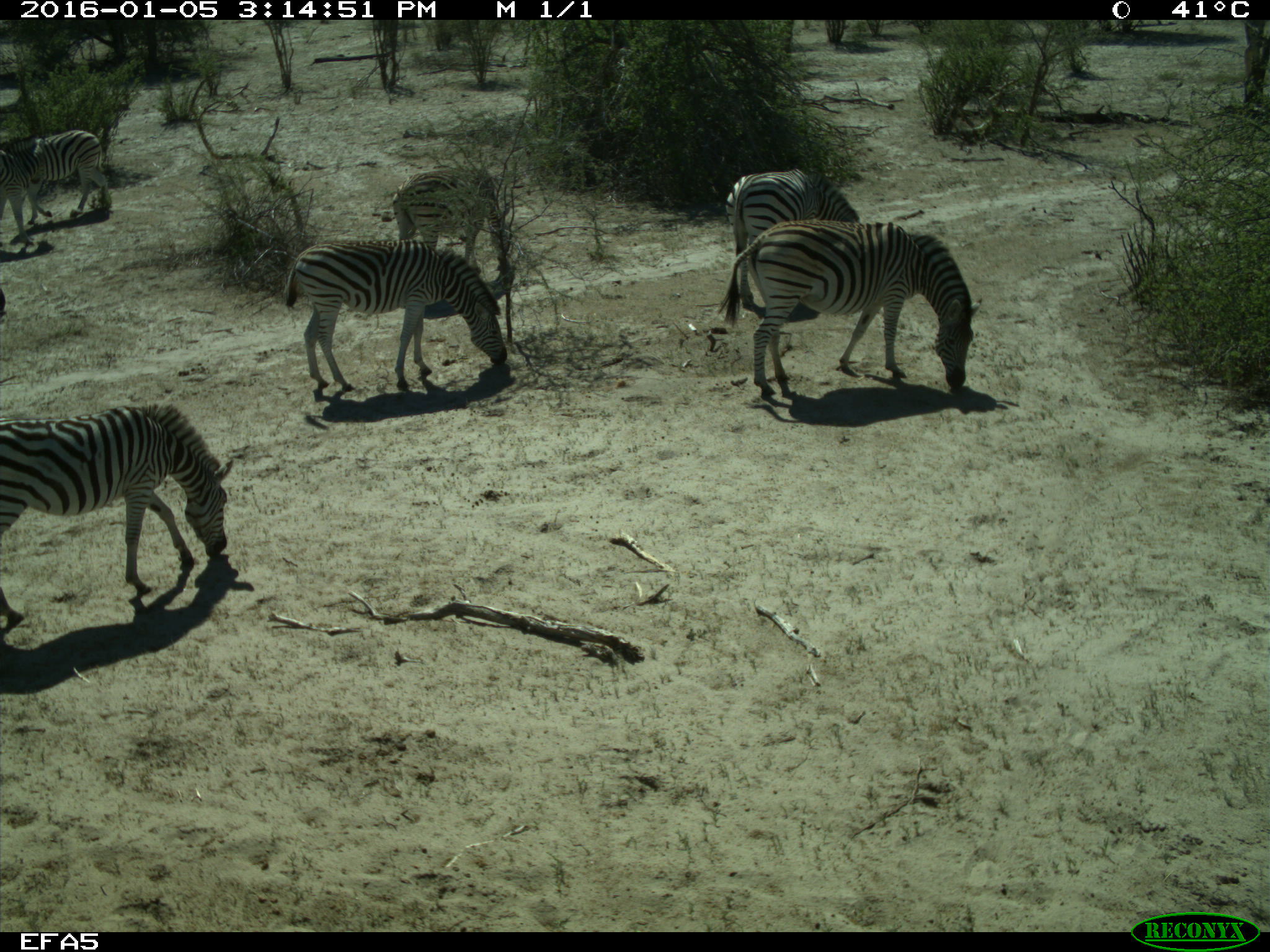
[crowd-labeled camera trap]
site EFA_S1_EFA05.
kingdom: Animalia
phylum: Chordata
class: Mammalia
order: Perissodactyla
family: Equidae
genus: Equus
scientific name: Equus quagga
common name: plains zebra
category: zebraplains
Zebraplains (plains zebra) (Equus quagga), count 7. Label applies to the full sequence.